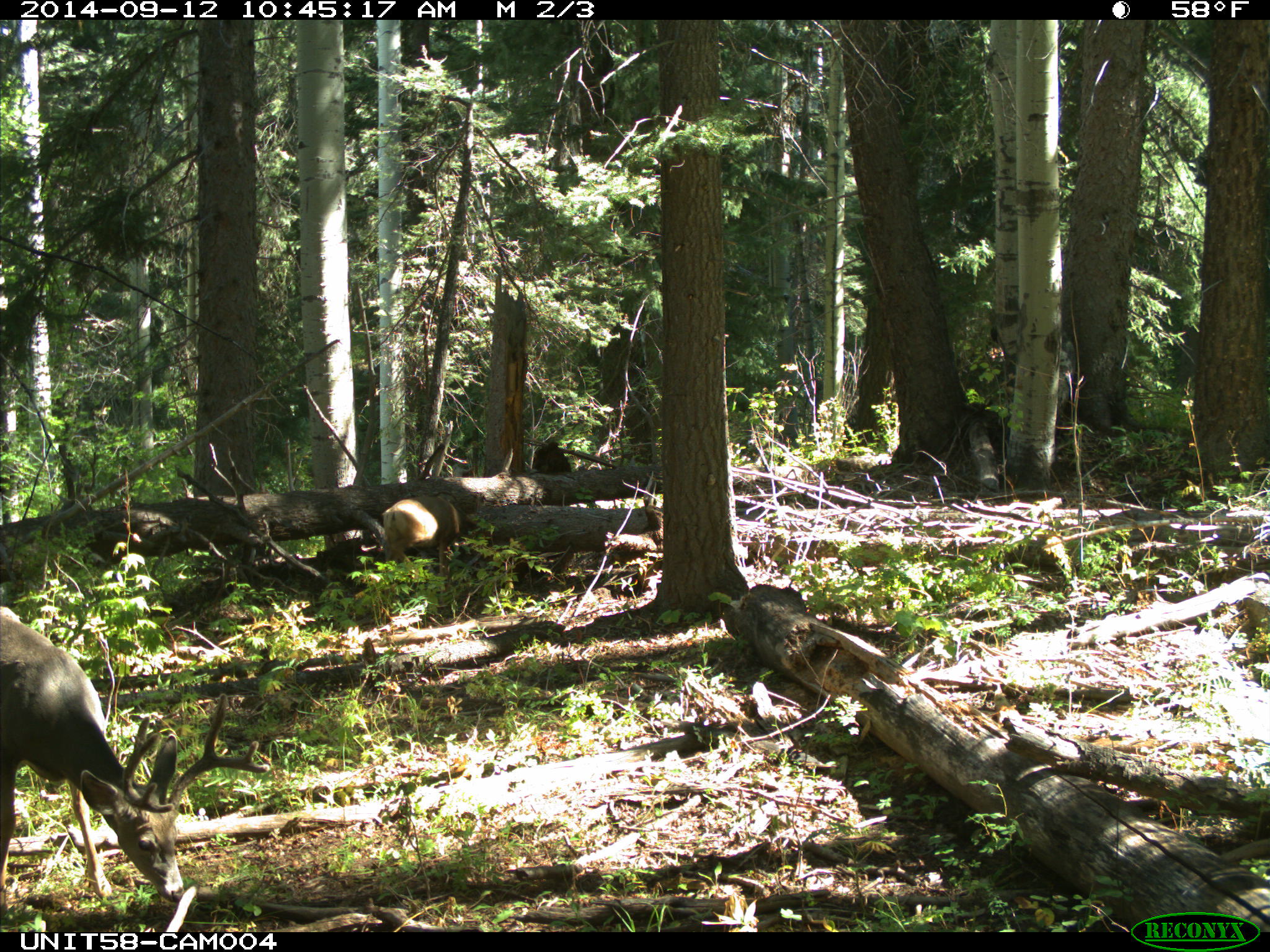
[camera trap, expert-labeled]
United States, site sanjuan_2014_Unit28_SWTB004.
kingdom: Animalia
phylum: Chordata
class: Mammalia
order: Artiodactyla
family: Cervidae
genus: Odocoileus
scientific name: Odocoileus hemionus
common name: mule deer